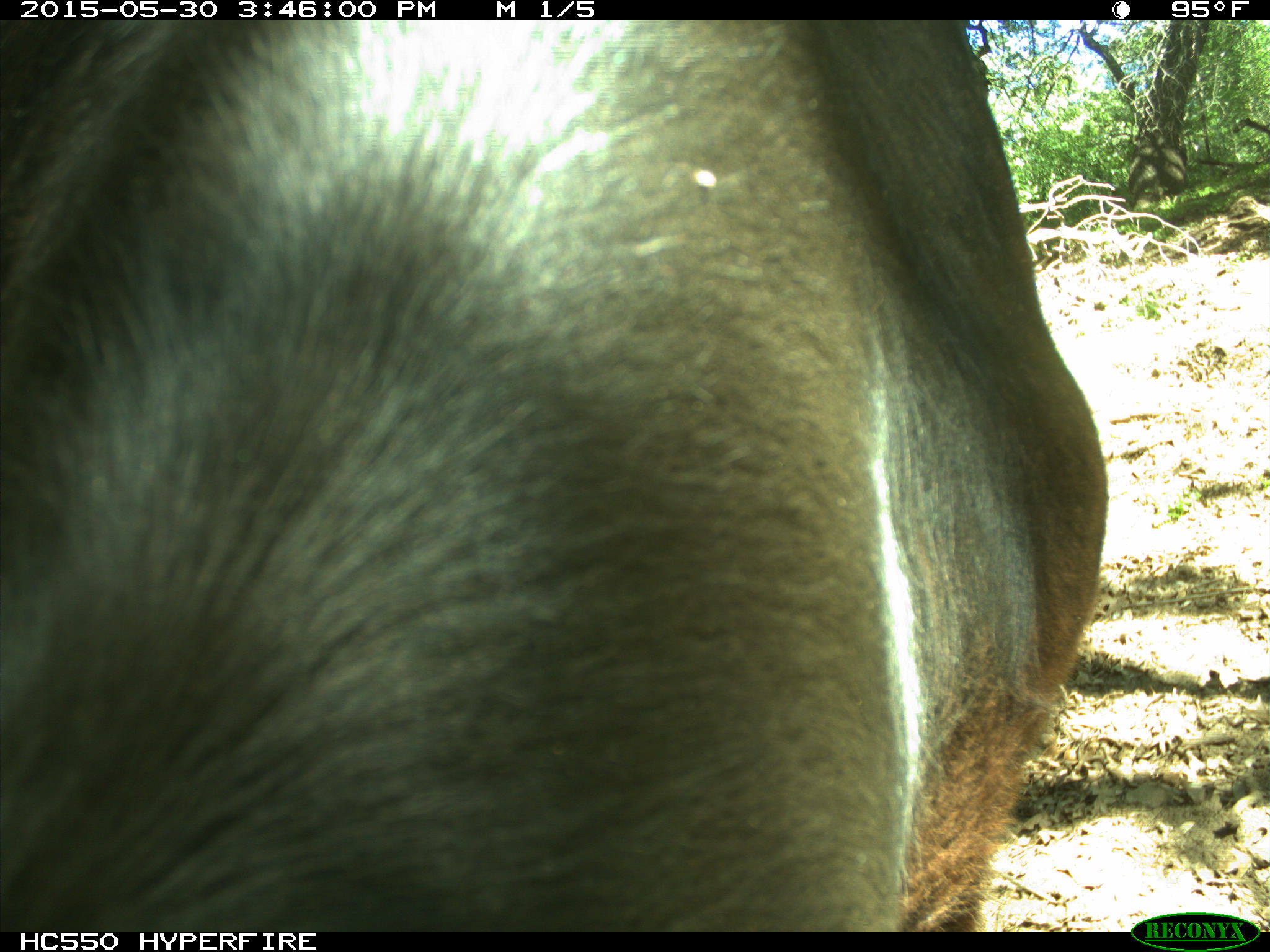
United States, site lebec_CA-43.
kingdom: Animalia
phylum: Chordata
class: Mammalia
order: Artiodactyla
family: Bovidae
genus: Bos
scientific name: Bos taurus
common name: domestic cow